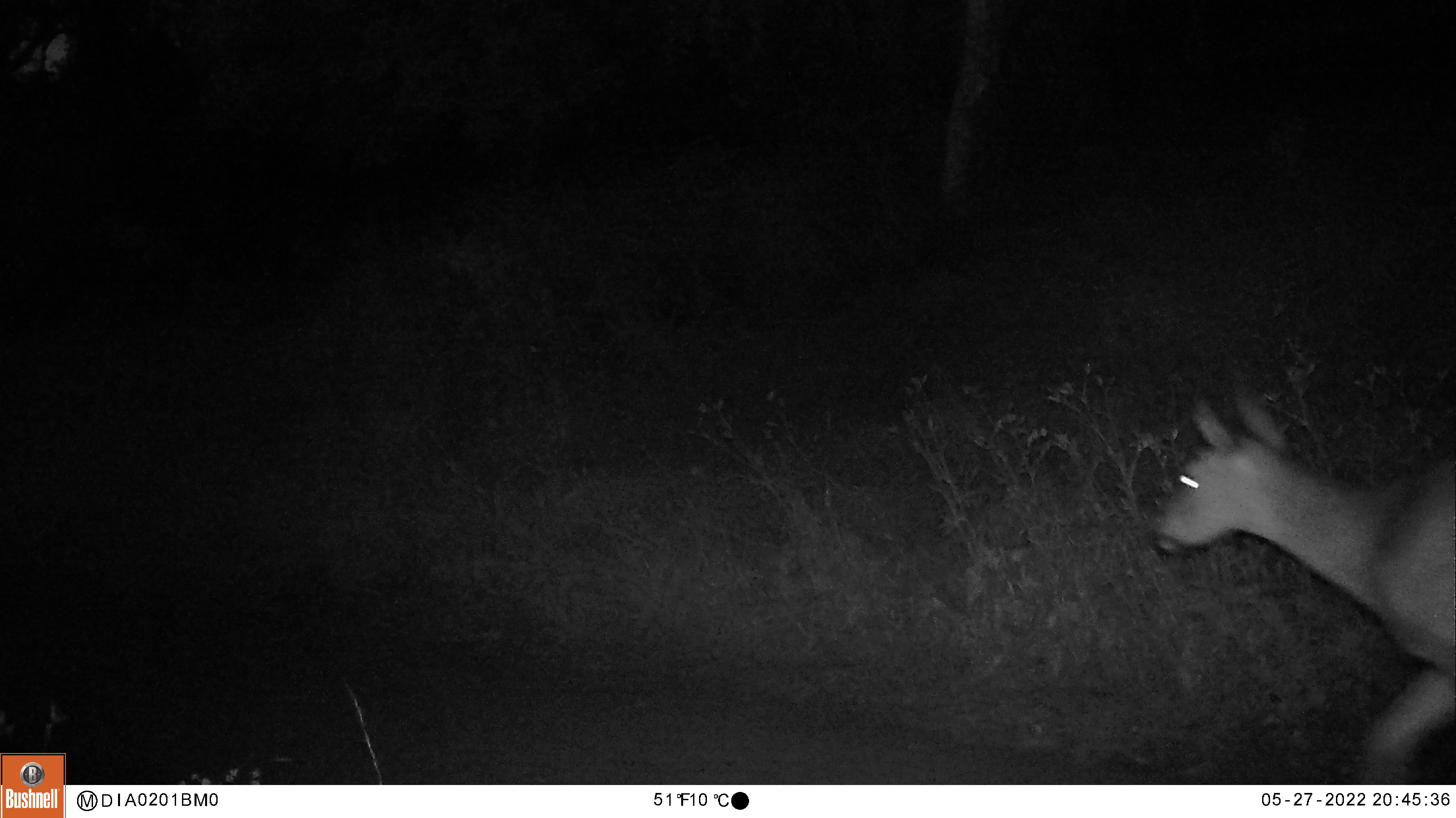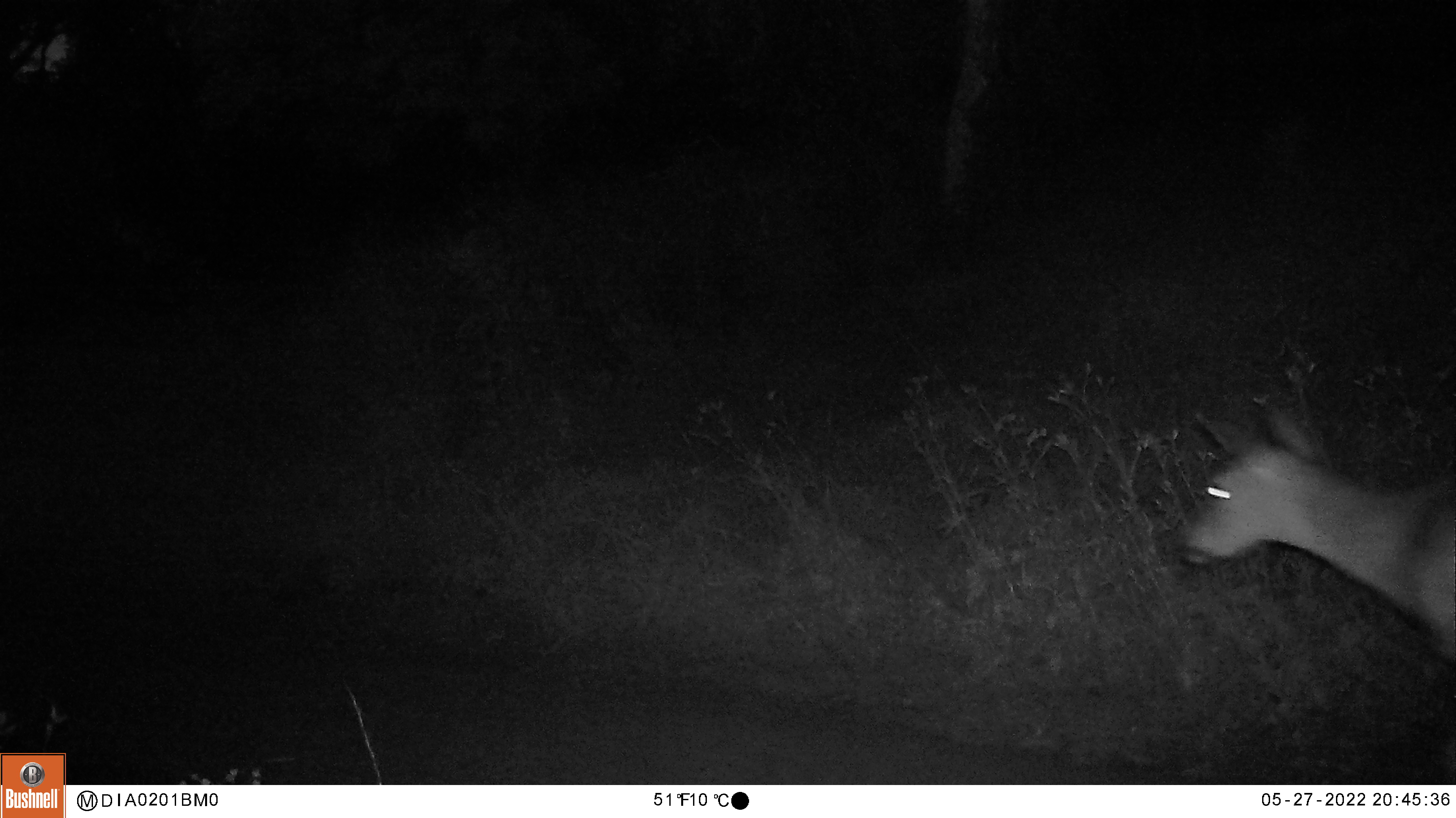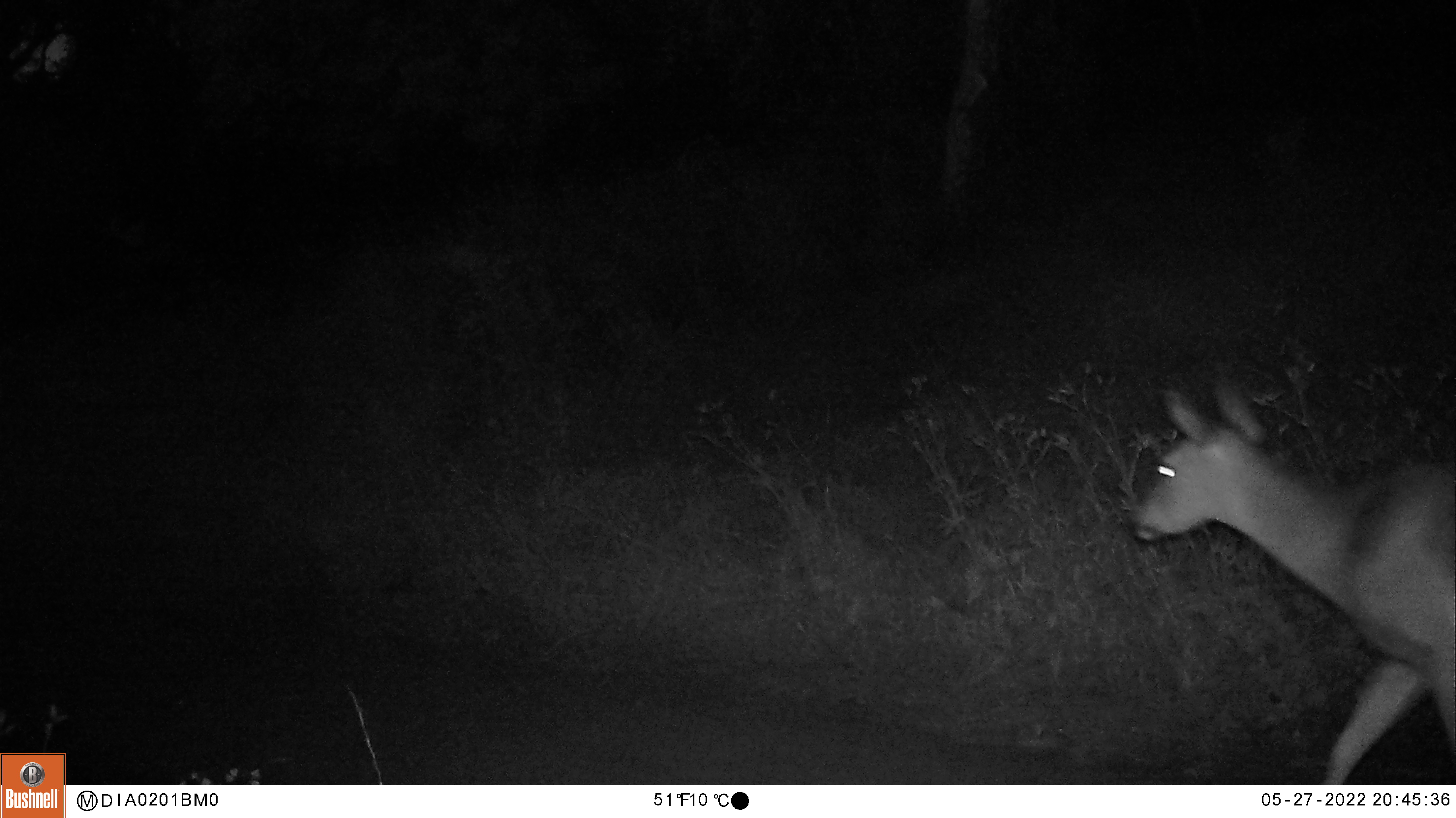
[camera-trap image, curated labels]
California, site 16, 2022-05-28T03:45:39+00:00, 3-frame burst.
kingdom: Animalia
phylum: Chordata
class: Mammalia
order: Artiodactyla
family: Cervidae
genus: Odocoileus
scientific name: Odocoileus hemionus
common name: mule deer